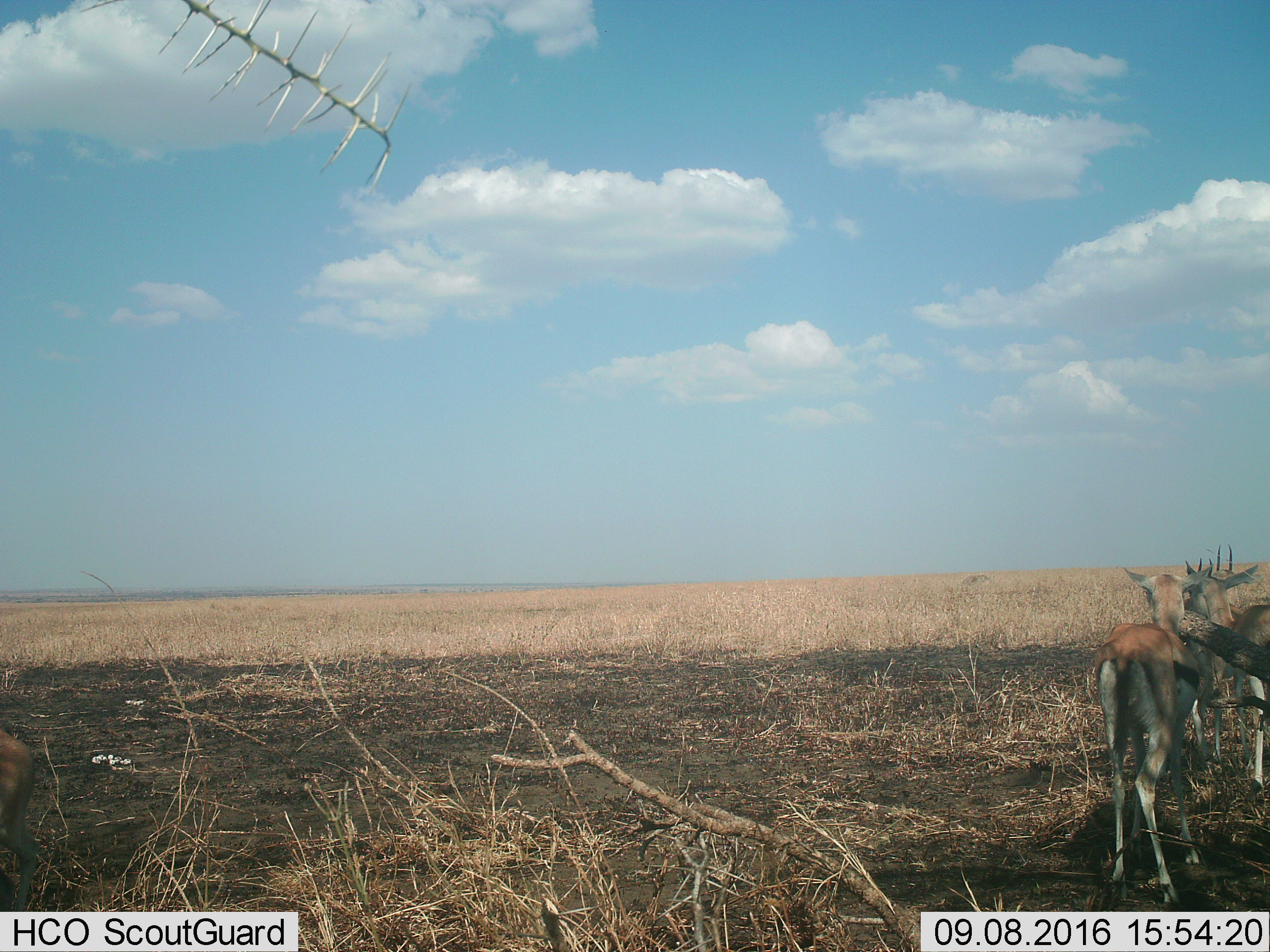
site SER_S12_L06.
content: unidentified animal